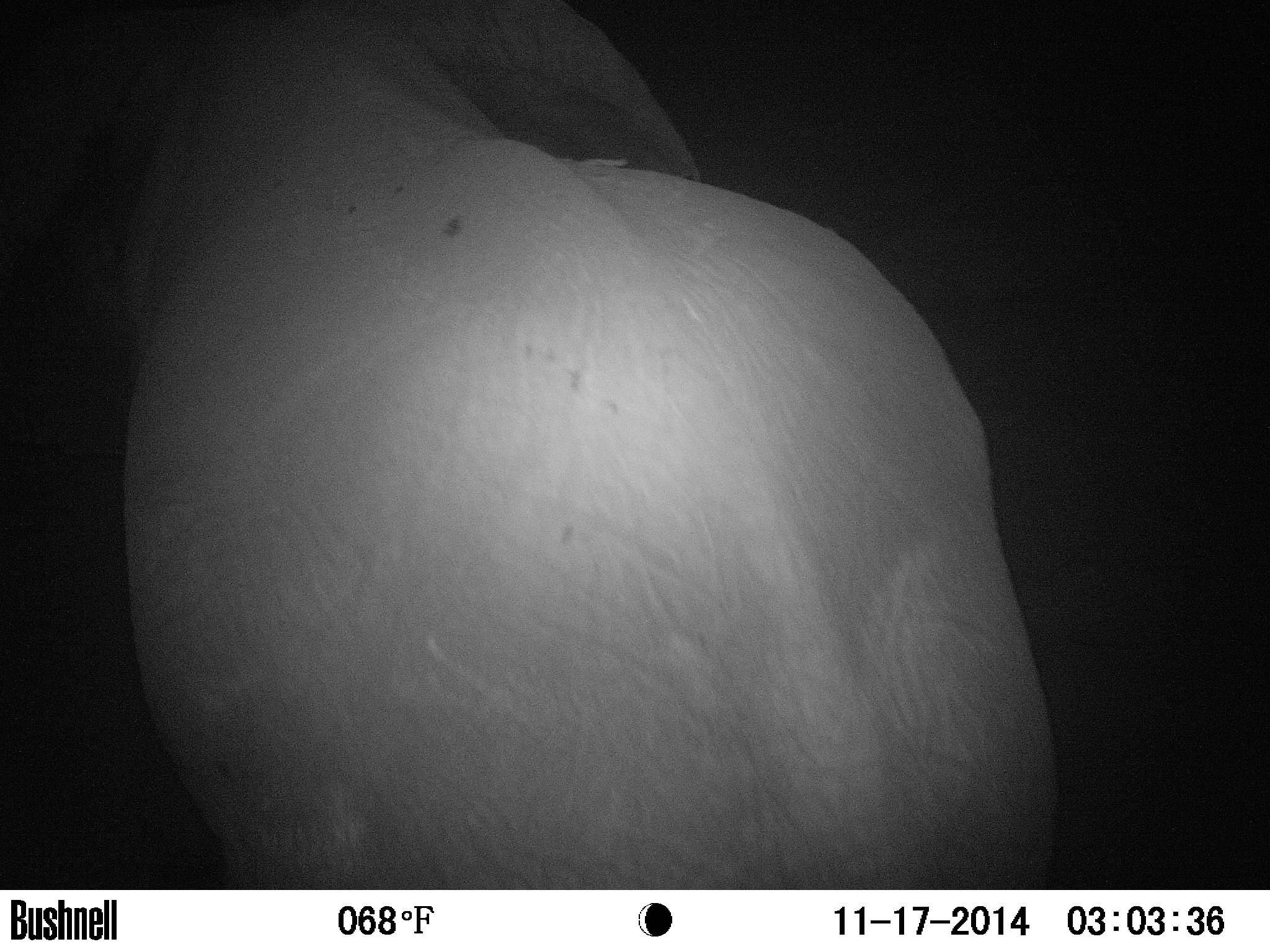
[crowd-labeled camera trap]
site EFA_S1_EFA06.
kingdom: Animalia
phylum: Chordata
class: Mammalia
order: Proboscidea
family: Elephantidae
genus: Loxodonta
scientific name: Loxodonta africana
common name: african bush elephant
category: elephant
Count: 1.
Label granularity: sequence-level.